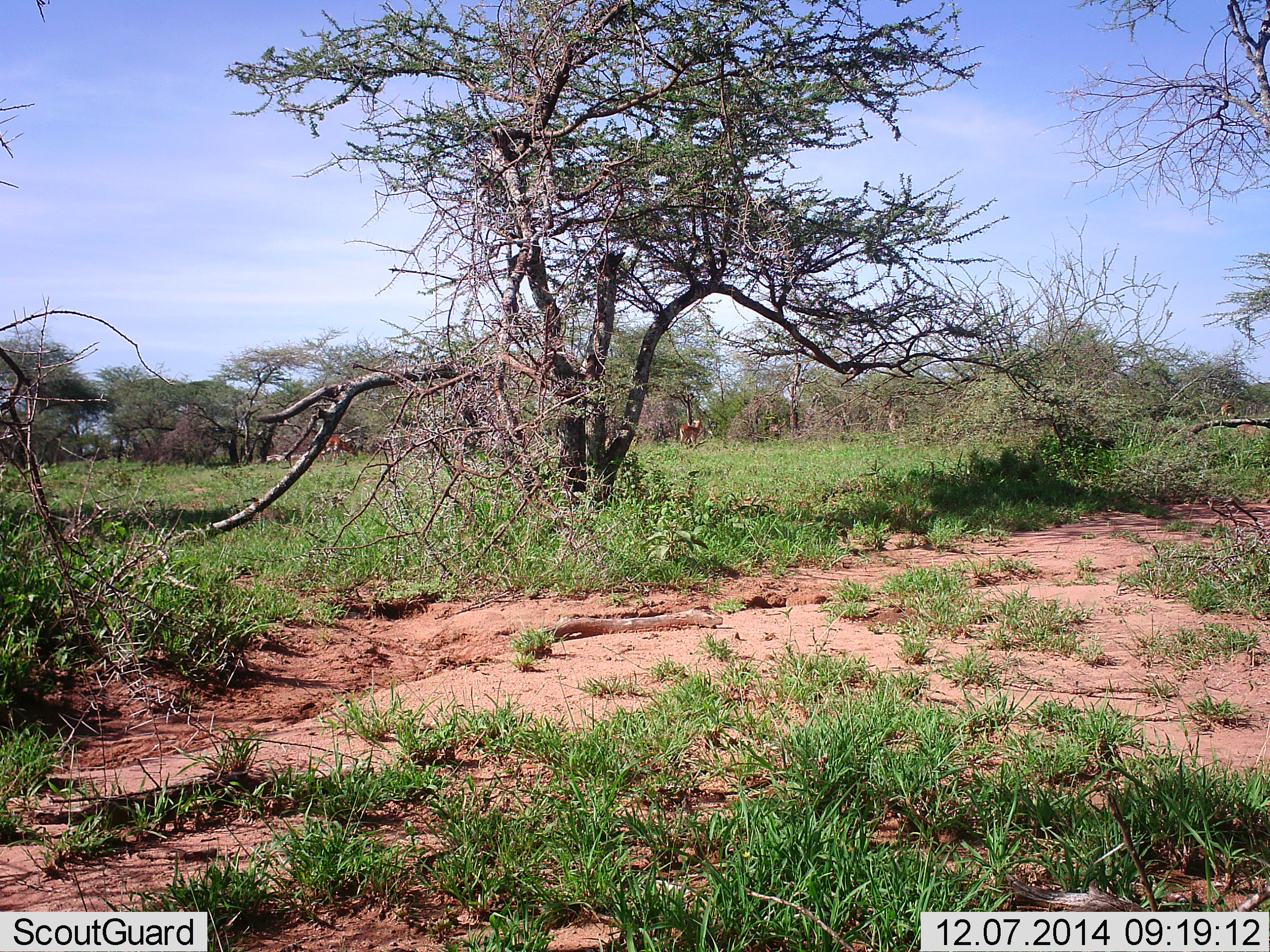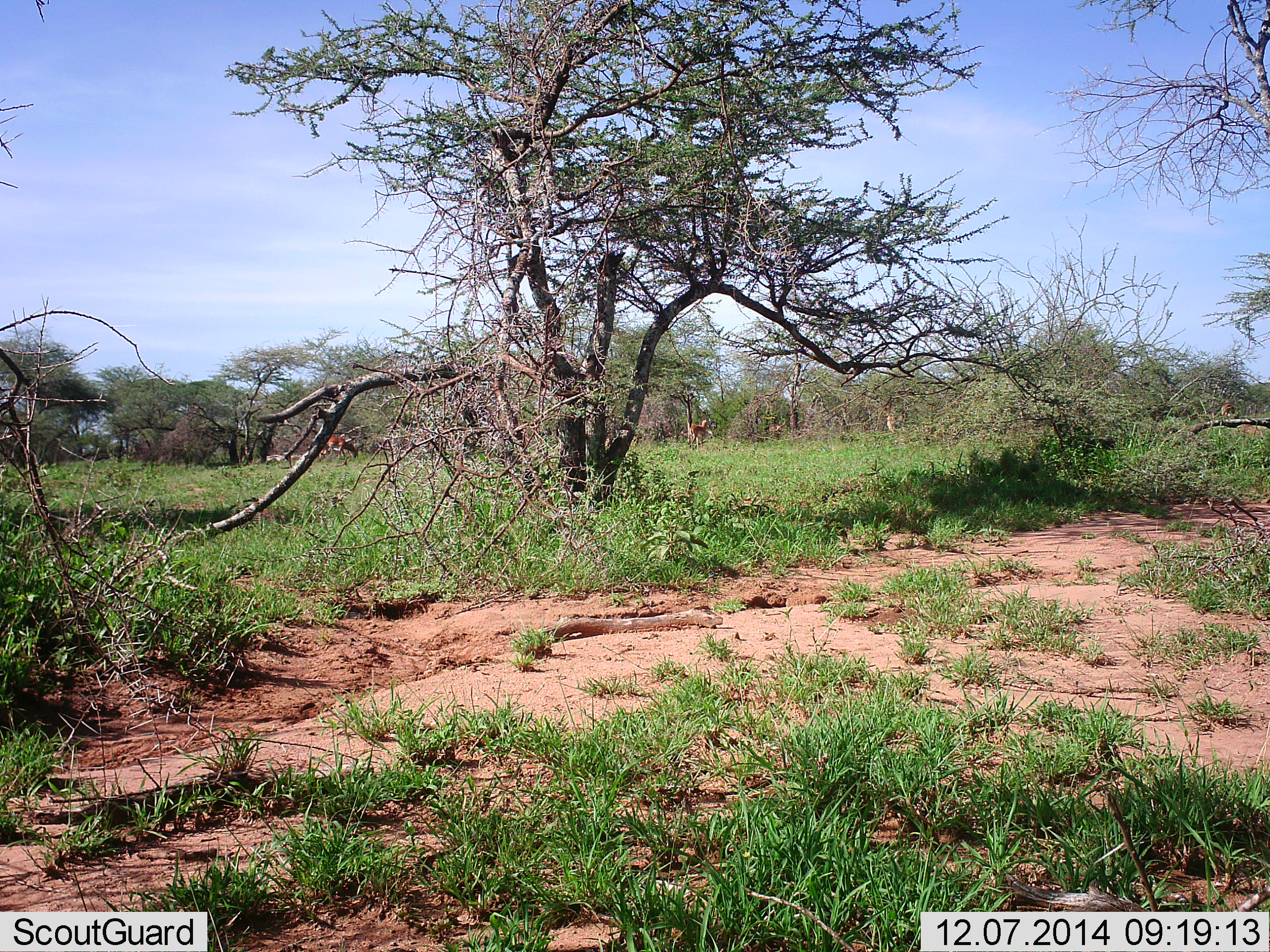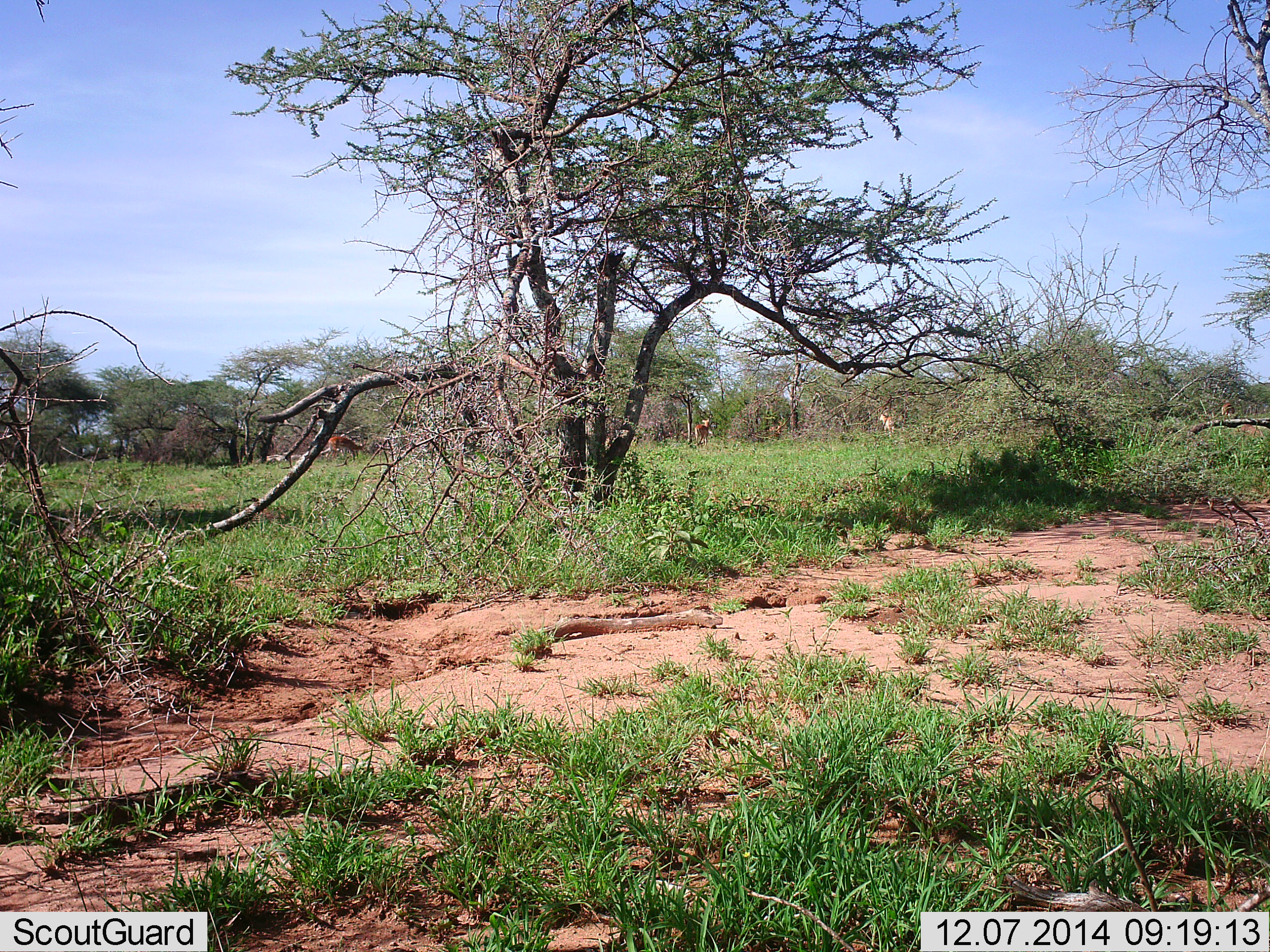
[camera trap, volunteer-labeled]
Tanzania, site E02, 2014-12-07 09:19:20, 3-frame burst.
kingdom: Animalia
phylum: Chordata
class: Mammalia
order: Artiodactyla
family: Bovidae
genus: Aepyceros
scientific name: Aepyceros melampus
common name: impala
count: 3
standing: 44%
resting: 0%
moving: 78%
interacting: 0%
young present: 0%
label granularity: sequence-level